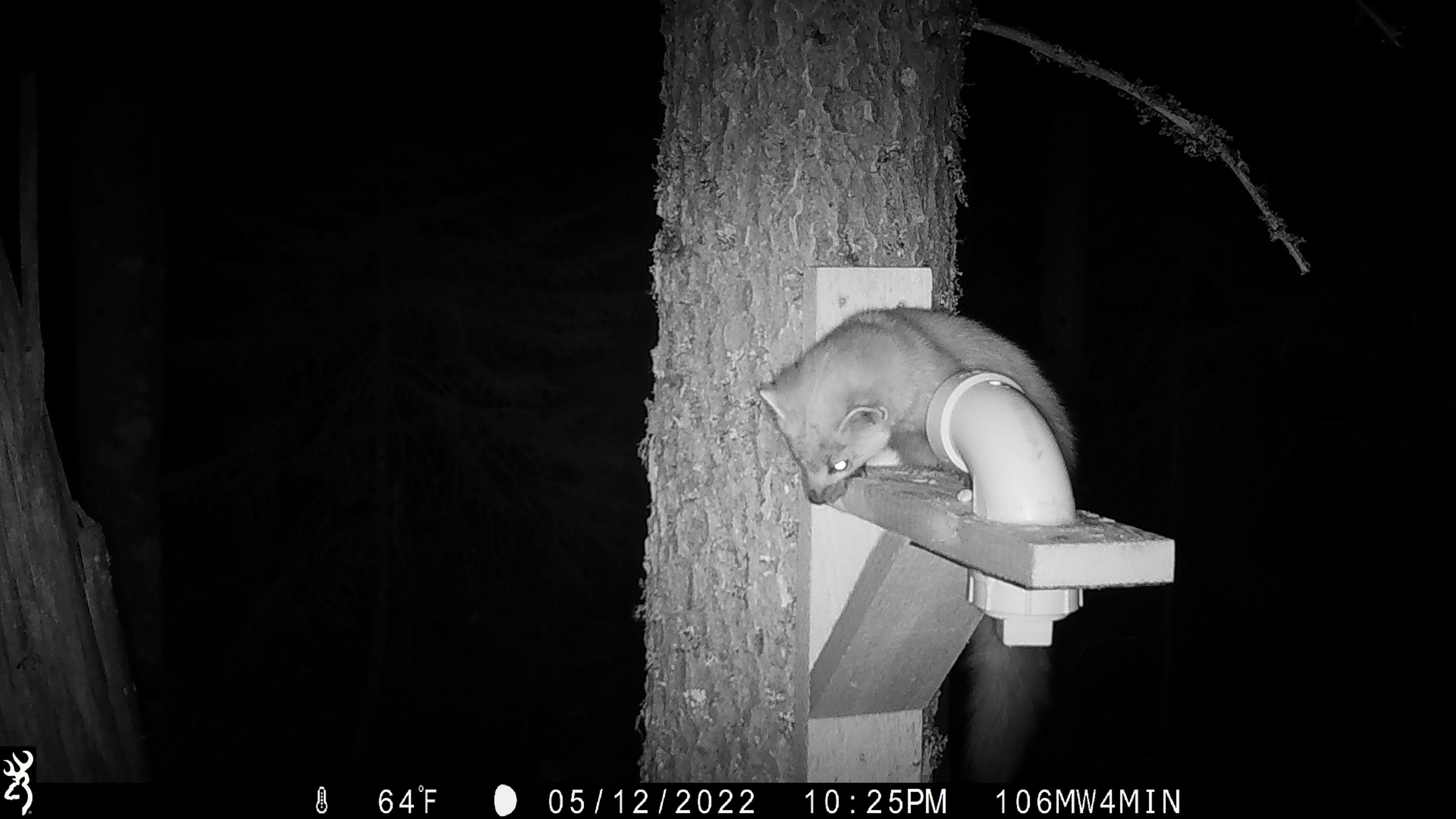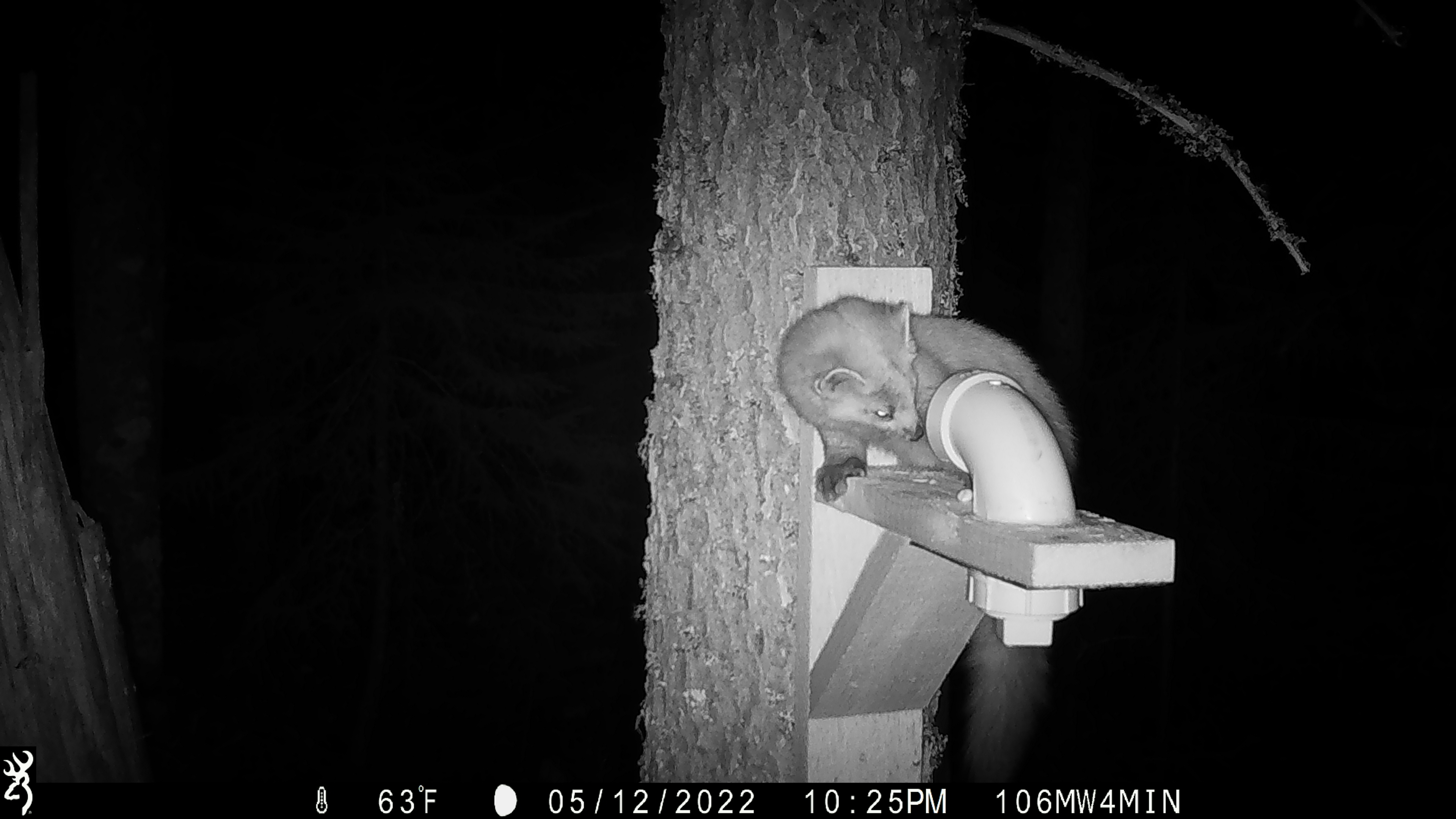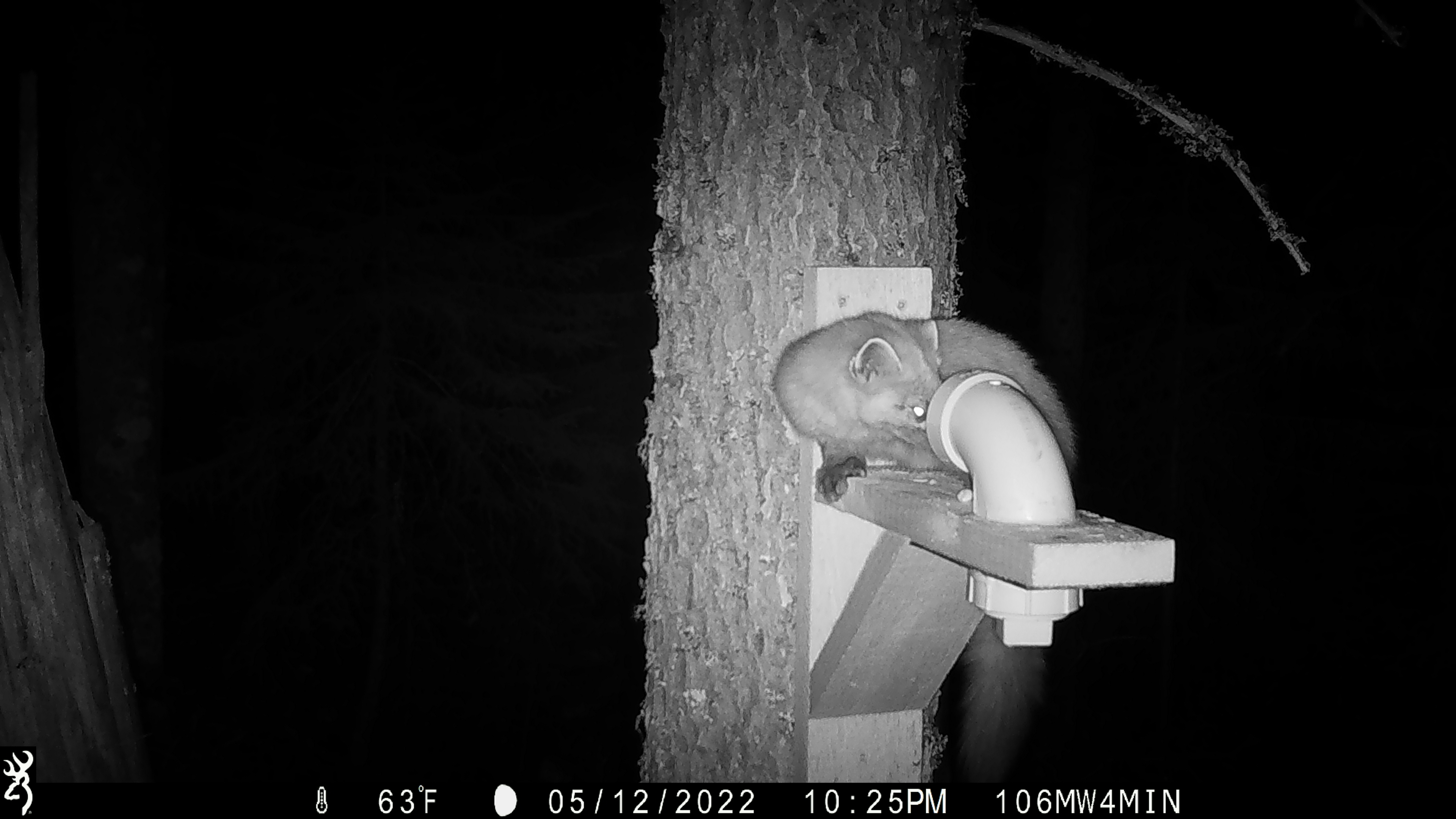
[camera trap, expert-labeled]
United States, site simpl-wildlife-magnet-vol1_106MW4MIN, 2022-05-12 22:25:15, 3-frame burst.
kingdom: Animalia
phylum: Chordata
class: Mammalia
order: Carnivora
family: Mustelidae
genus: Martes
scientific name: Martes americana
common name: american marten